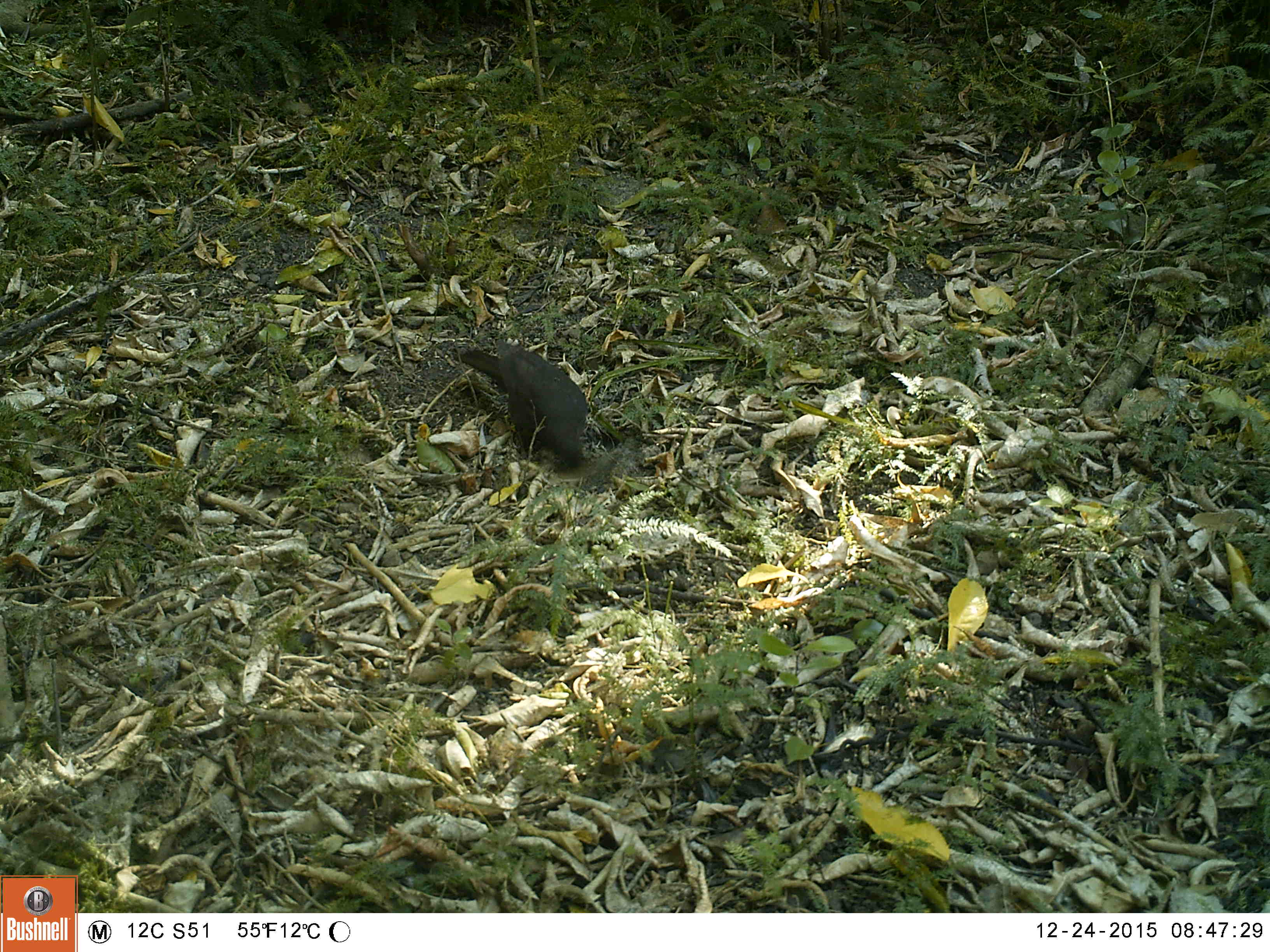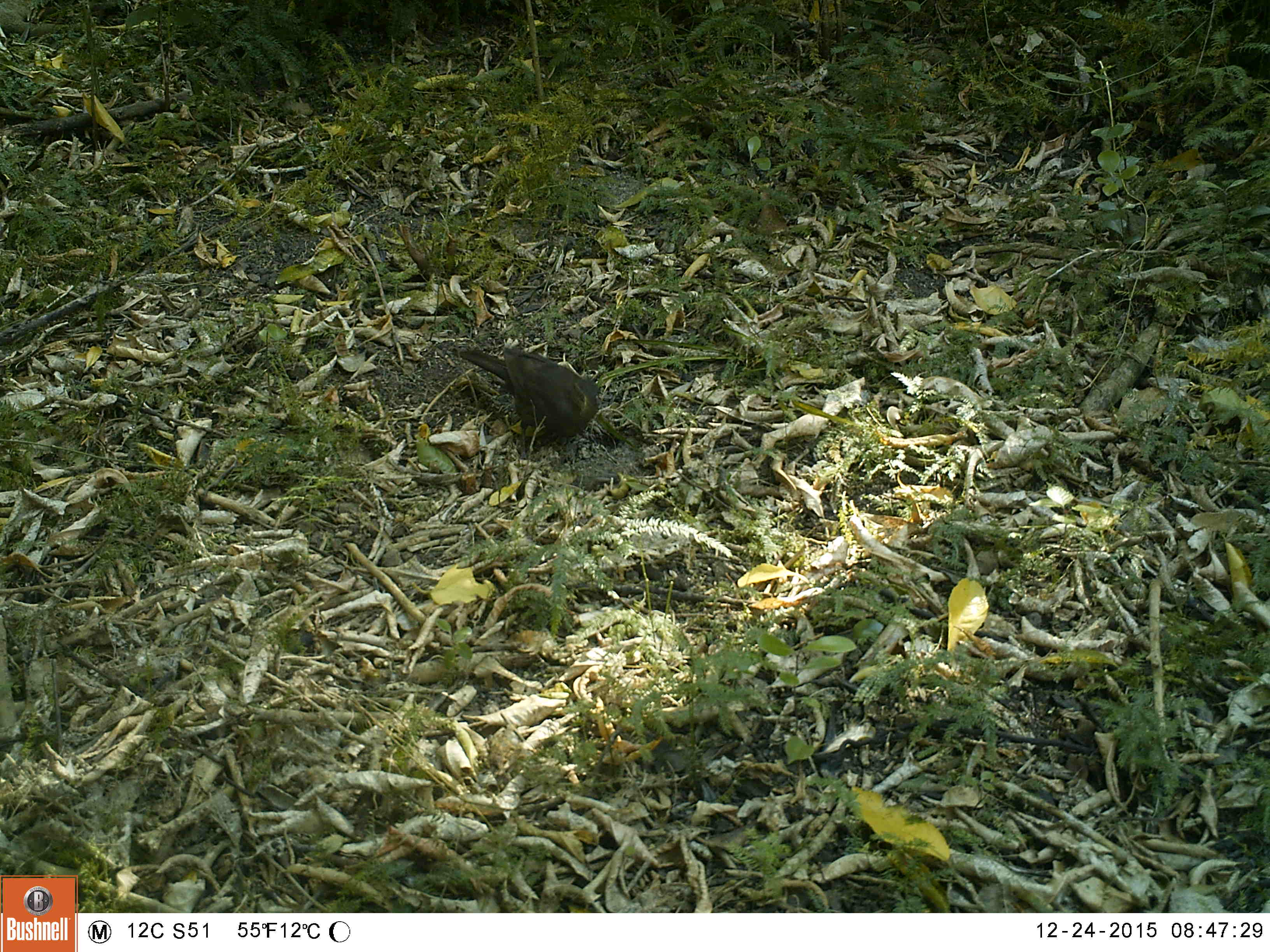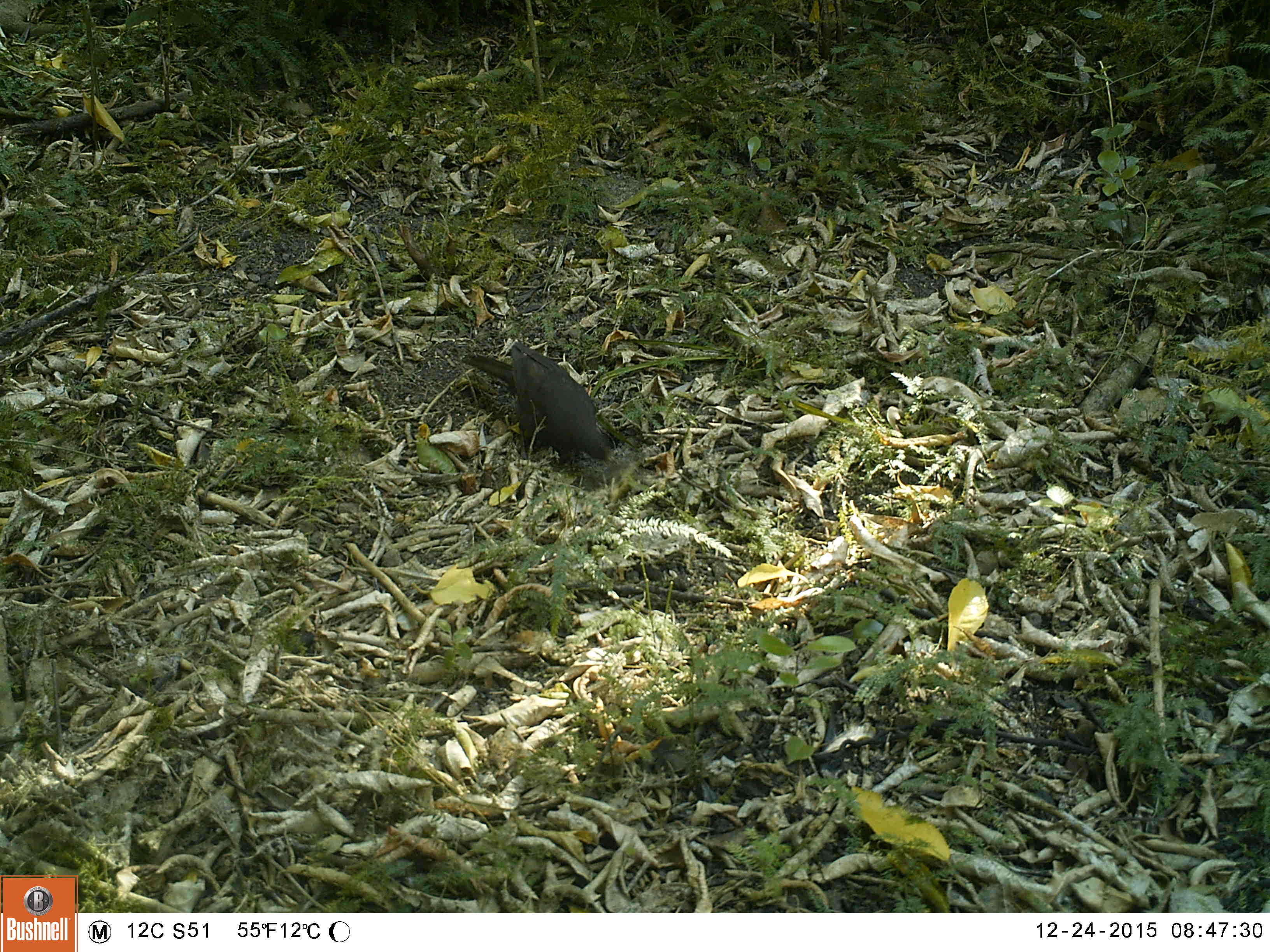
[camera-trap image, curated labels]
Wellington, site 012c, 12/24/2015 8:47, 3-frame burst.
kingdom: Animalia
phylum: Chordata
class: Aves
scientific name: Aves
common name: bird